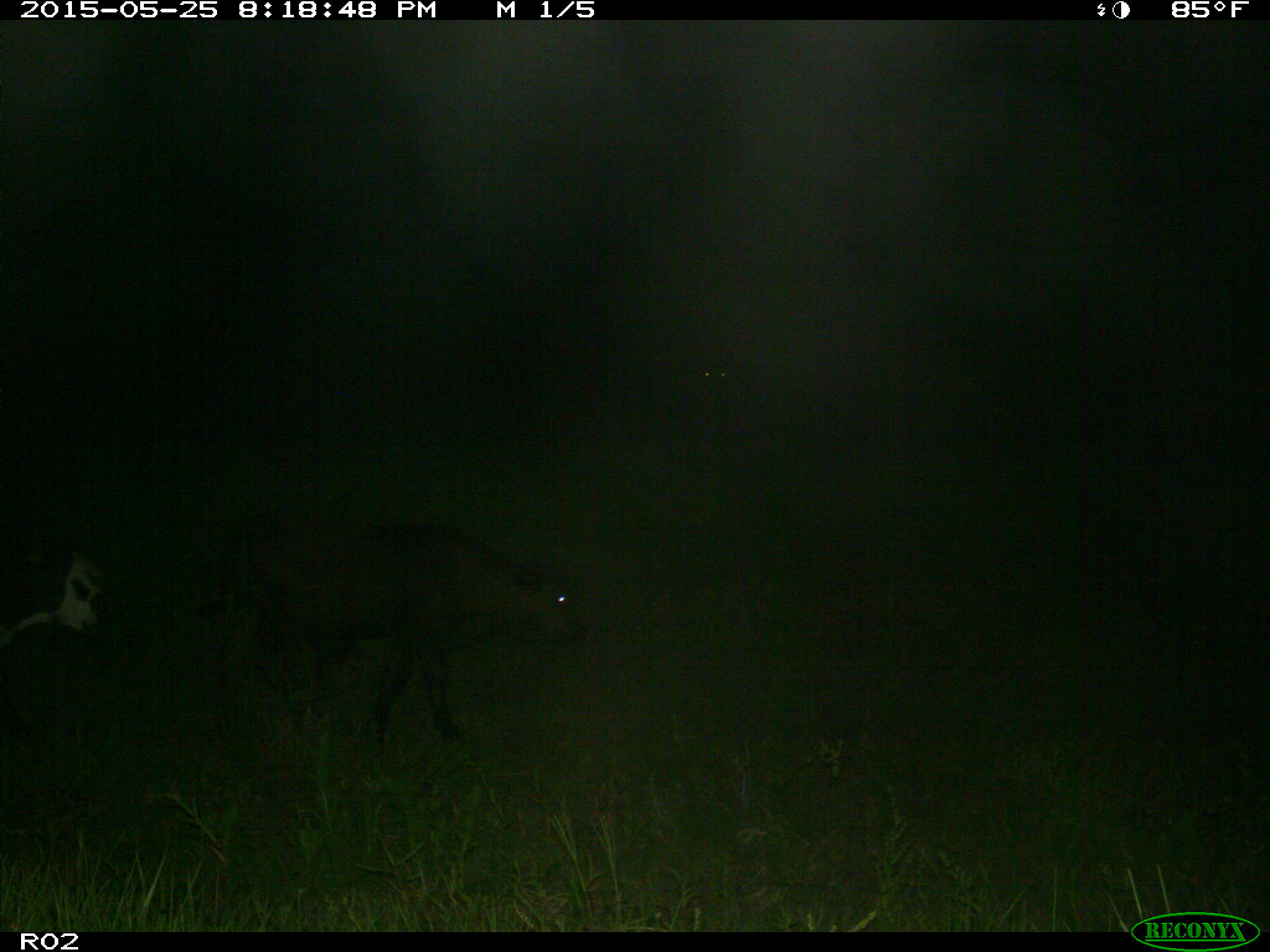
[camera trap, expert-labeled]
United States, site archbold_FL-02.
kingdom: Animalia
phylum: Chordata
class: Mammalia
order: Artiodactyla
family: Bovidae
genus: Bos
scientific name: Bos taurus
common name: domestic cow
Bos taurus (domestic cow).